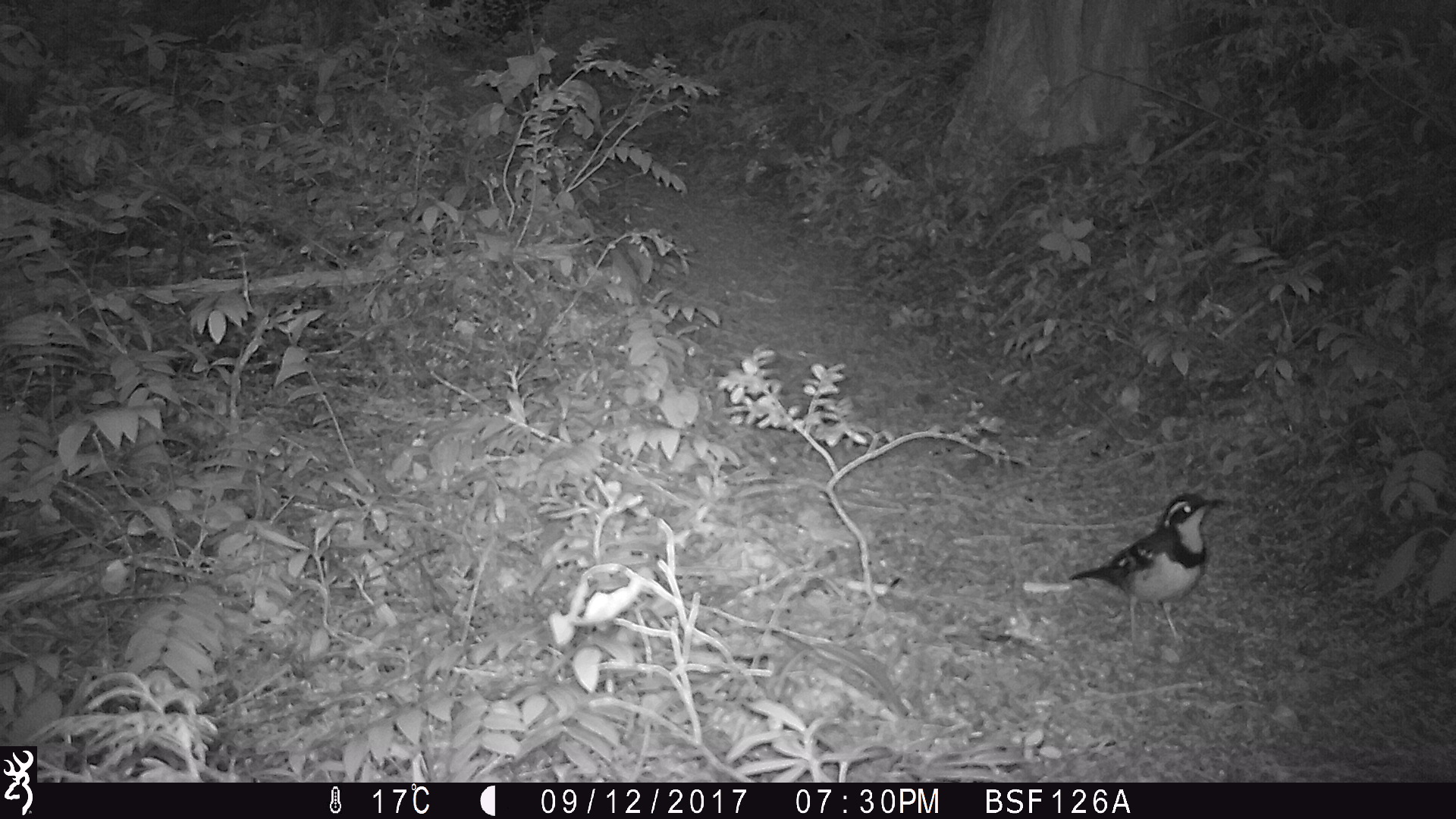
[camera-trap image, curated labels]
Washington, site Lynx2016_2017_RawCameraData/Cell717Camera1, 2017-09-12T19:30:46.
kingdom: Animalia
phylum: Chordata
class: Aves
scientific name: Aves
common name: birds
Aves (birds). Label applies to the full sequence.